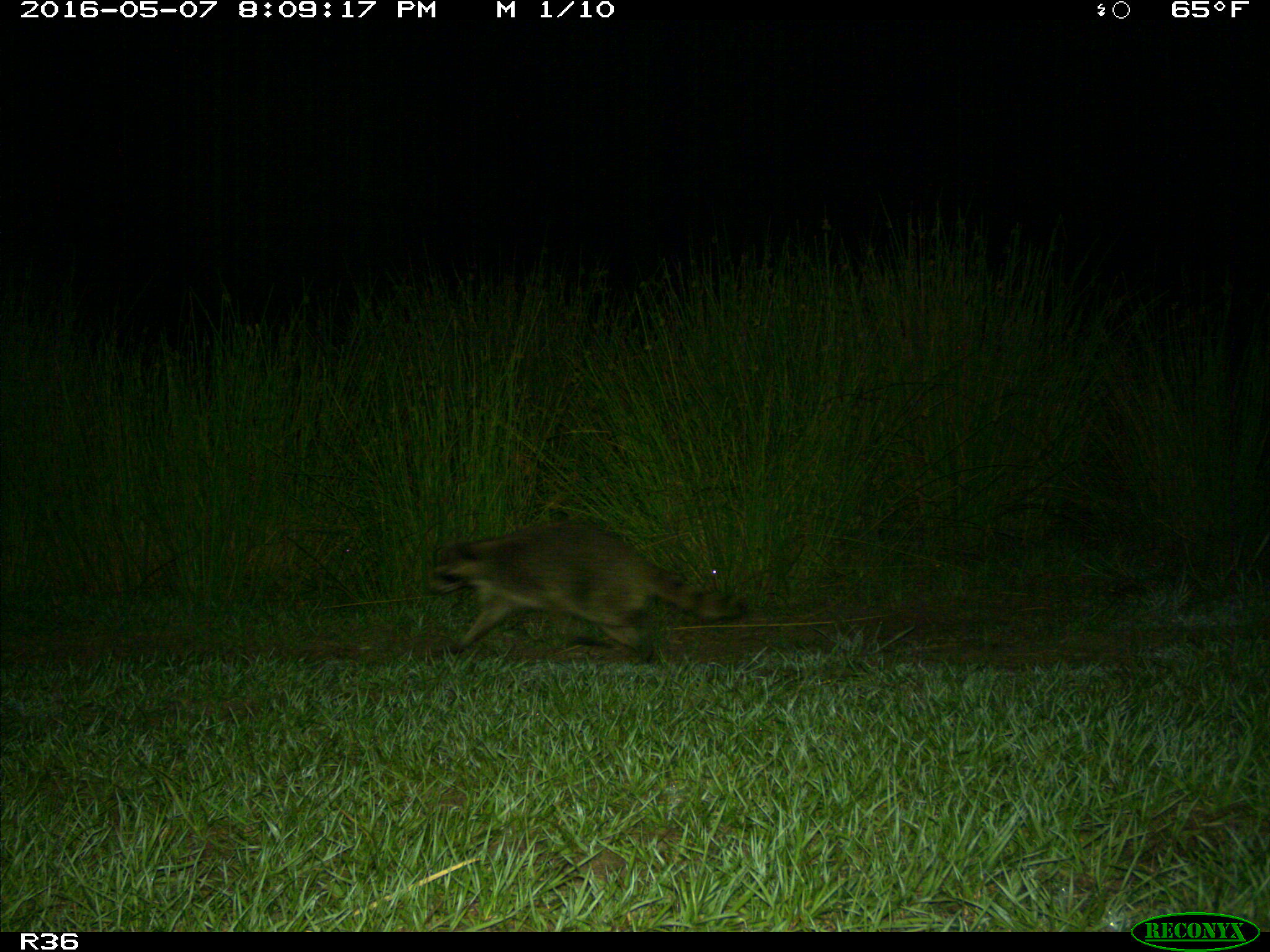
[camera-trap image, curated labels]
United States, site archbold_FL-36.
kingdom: Animalia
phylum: Chordata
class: Mammalia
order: Carnivora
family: Procyonidae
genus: Procyon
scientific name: Procyon lotor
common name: common raccoon